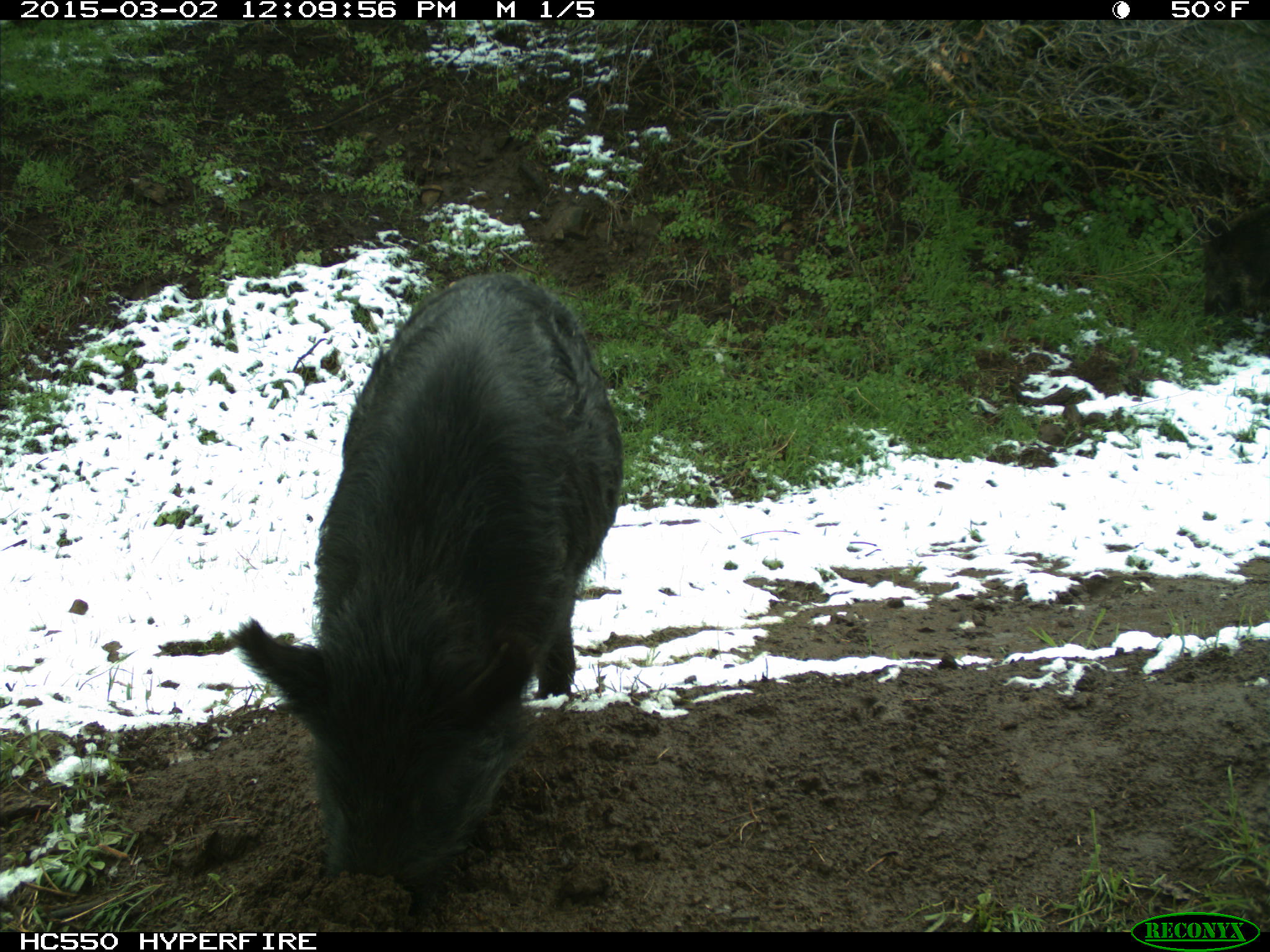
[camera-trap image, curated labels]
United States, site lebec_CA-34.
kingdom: Animalia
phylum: Chordata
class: Mammalia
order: Artiodactyla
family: Suidae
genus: Sus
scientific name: Sus scrofa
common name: wild boar